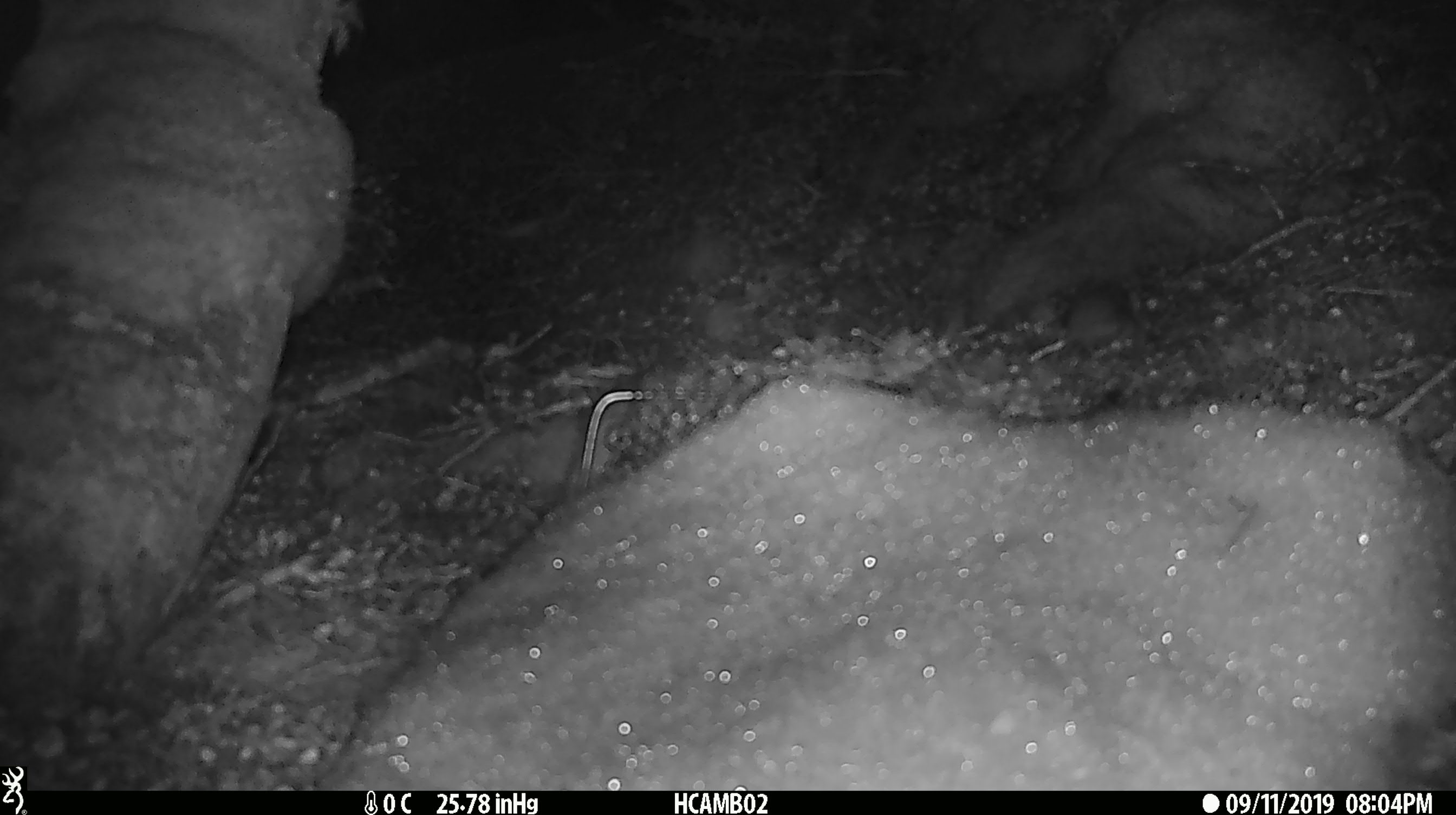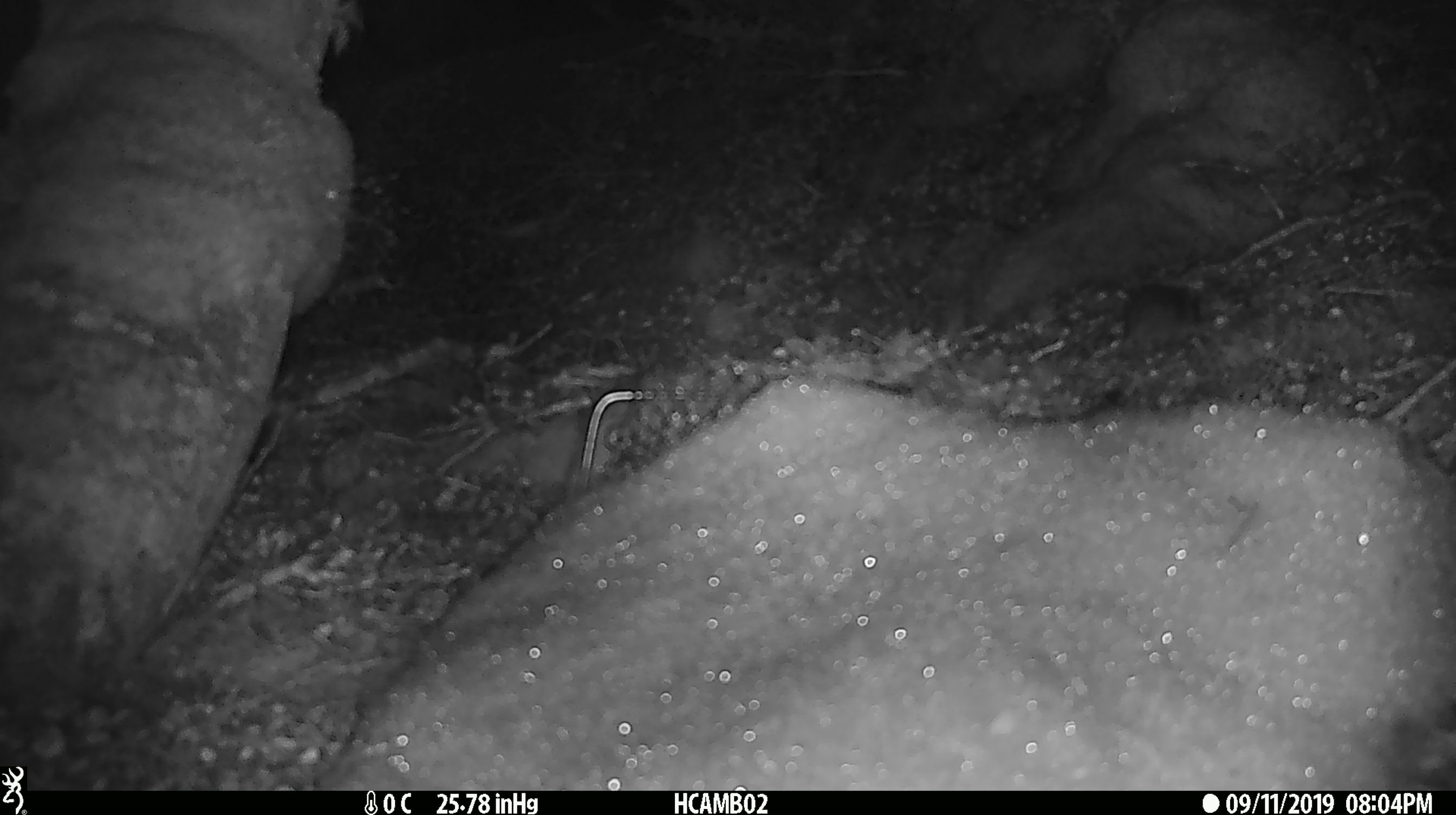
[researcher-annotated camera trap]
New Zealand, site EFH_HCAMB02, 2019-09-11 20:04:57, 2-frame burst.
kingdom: Animalia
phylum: Chordata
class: Mammalia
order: Rodentia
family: Muridae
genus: Mus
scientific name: Mus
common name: mouse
Mouse (Mus).